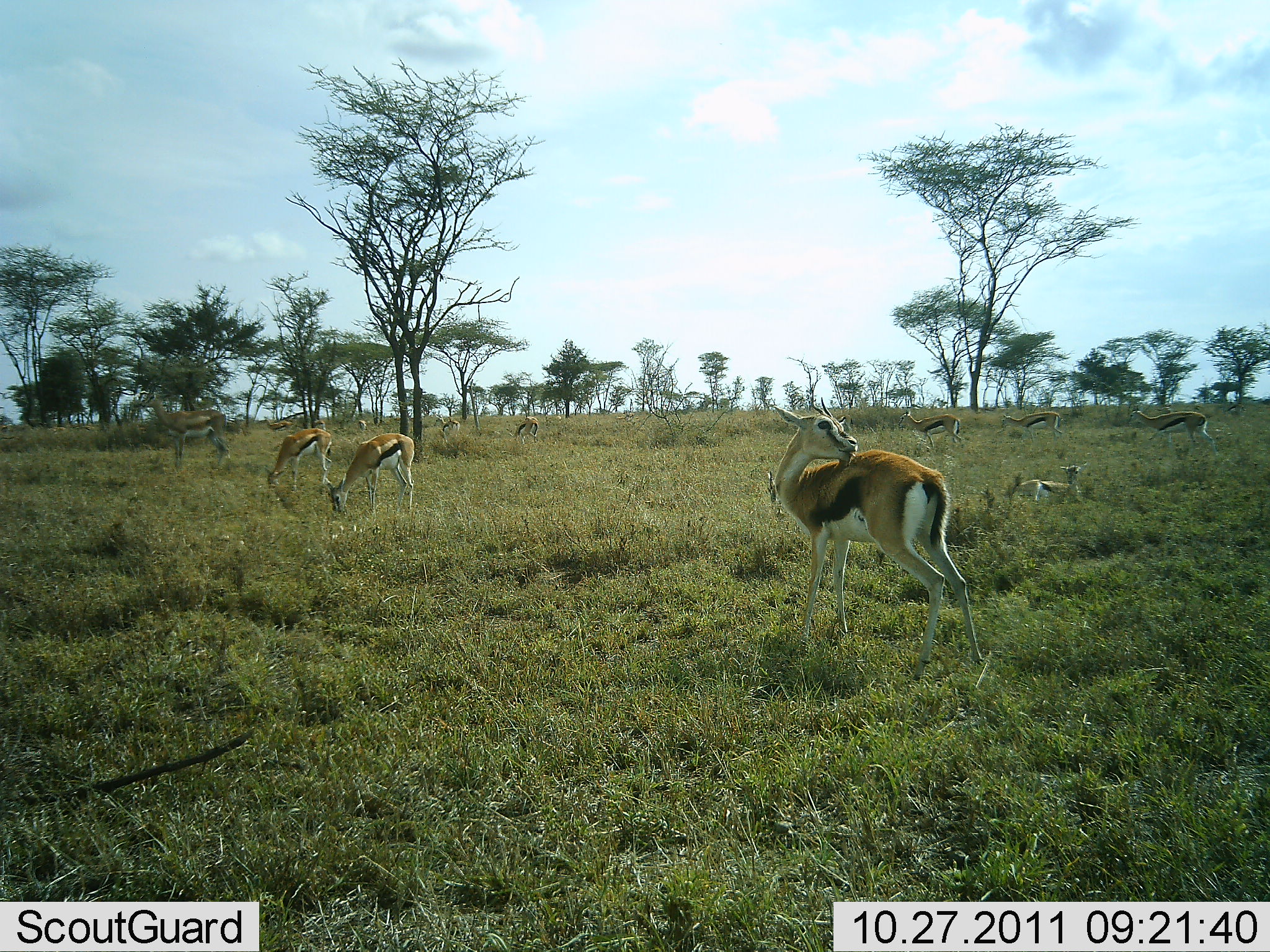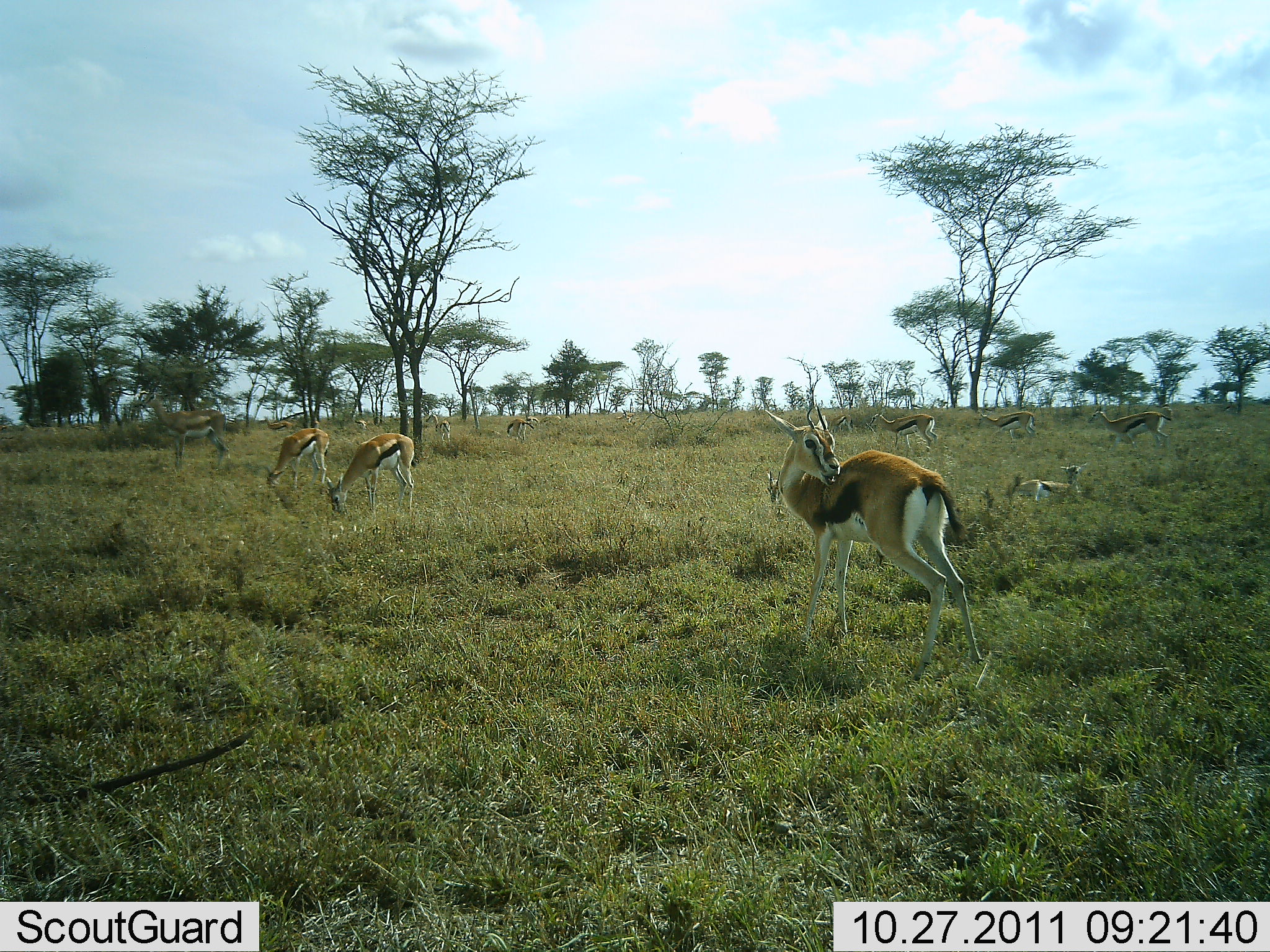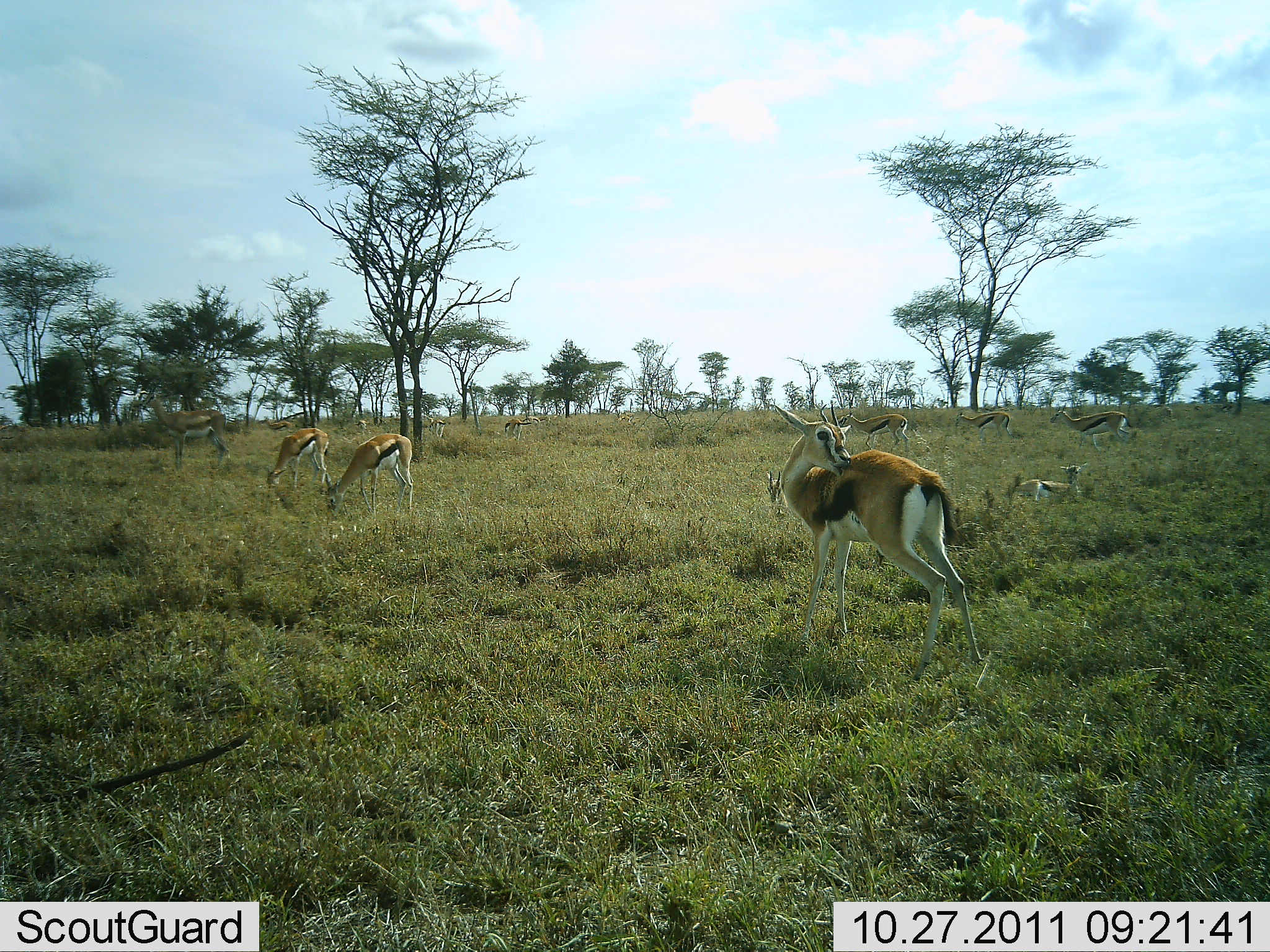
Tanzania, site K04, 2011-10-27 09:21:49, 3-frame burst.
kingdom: Animalia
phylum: Chordata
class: Mammalia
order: Artiodactyla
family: Bovidae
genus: Eudorcas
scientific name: Eudorcas thomsonii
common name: thomson's gazelle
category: gazellethomsons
Gazellethomsons (thomson's gazelle) (Eudorcas thomsonii), count 11-50. Behavior (volunteer vote fractions): standing 91%, resting 73%, moving 100%, interacting 0%. Young present (vote fraction): 0%. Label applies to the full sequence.